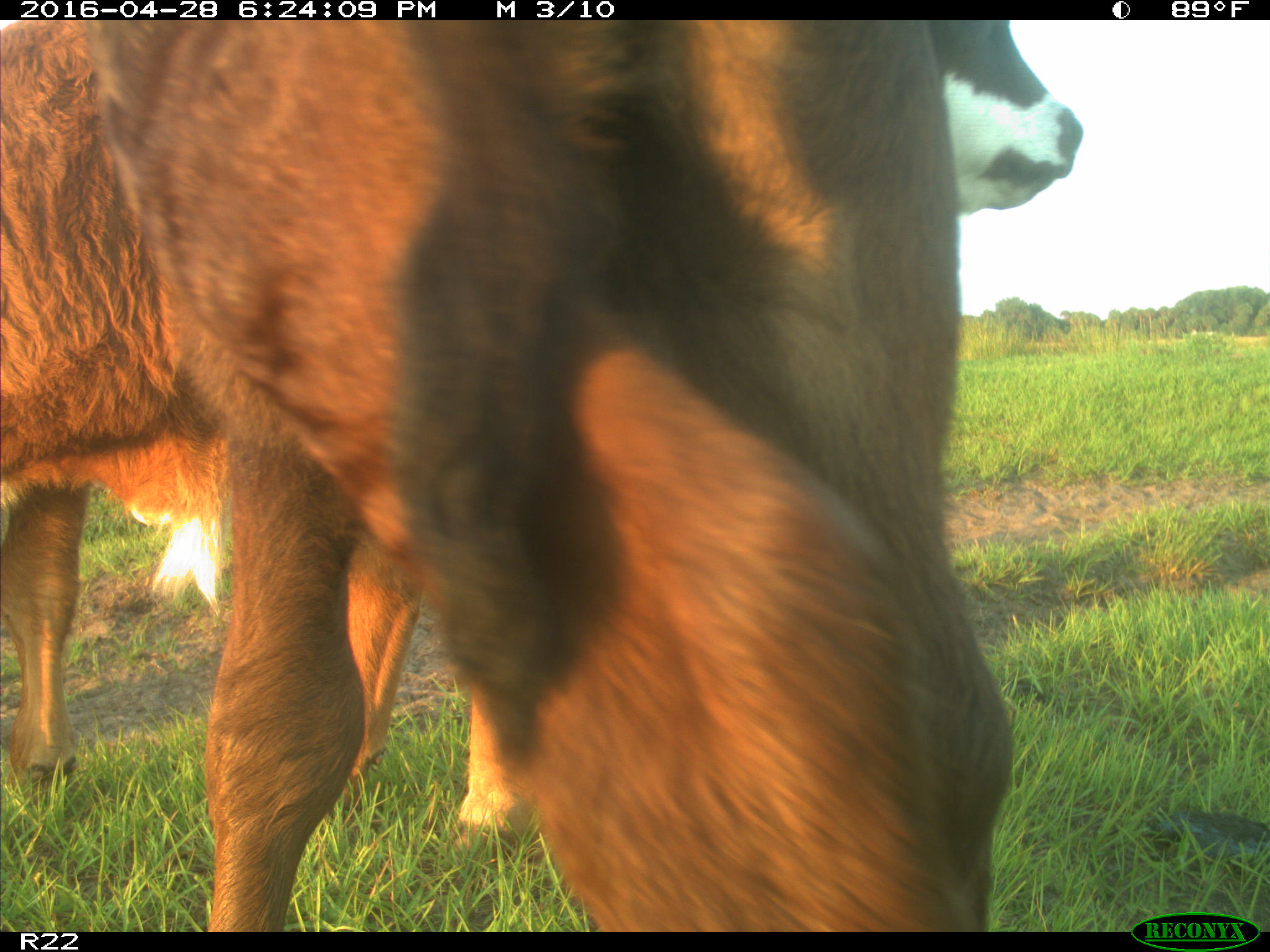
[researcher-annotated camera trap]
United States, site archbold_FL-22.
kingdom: Animalia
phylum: Chordata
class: Mammalia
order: Artiodactyla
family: Bovidae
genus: Bos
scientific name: Bos taurus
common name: domestic cow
Bos taurus (domestic cow).